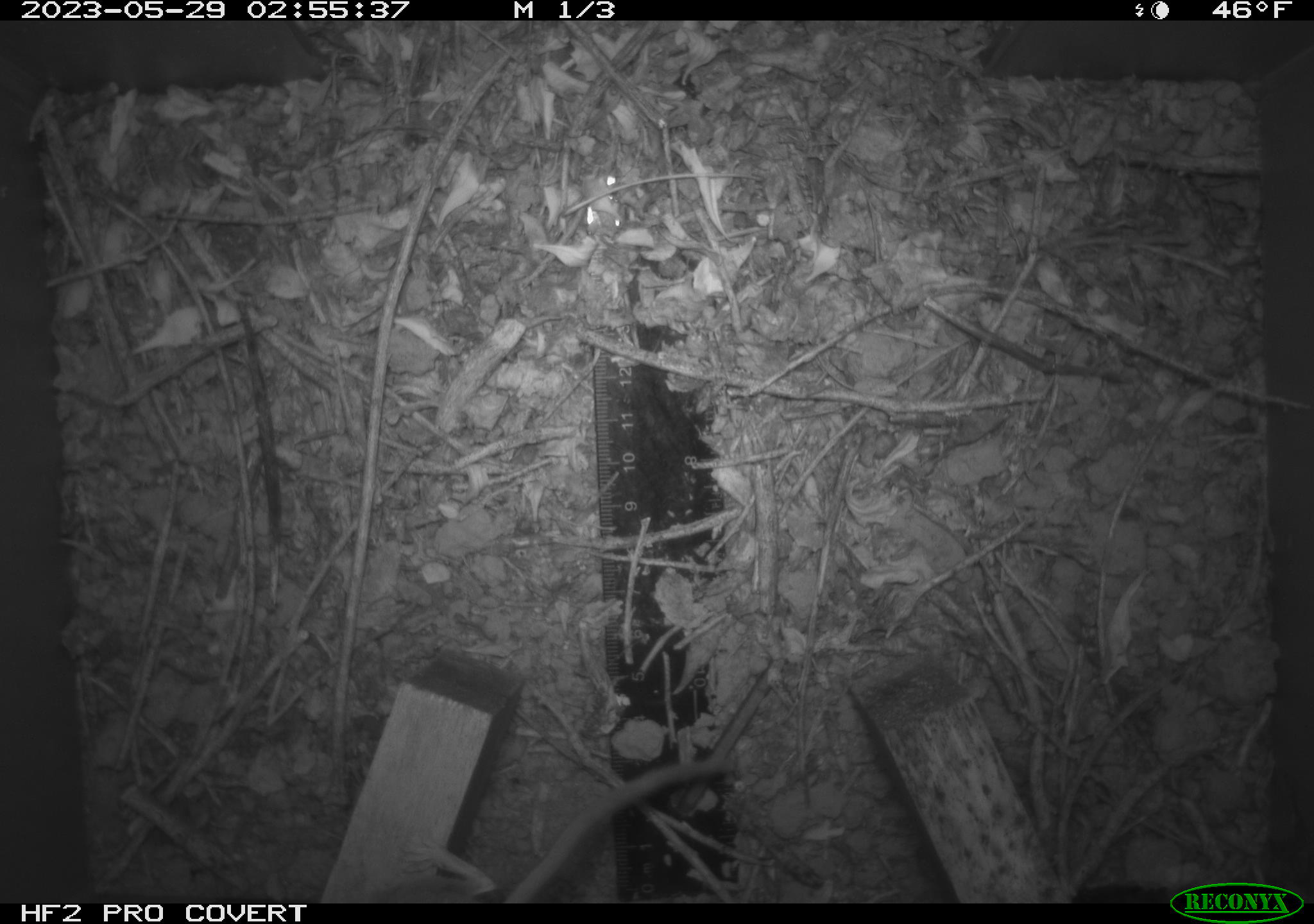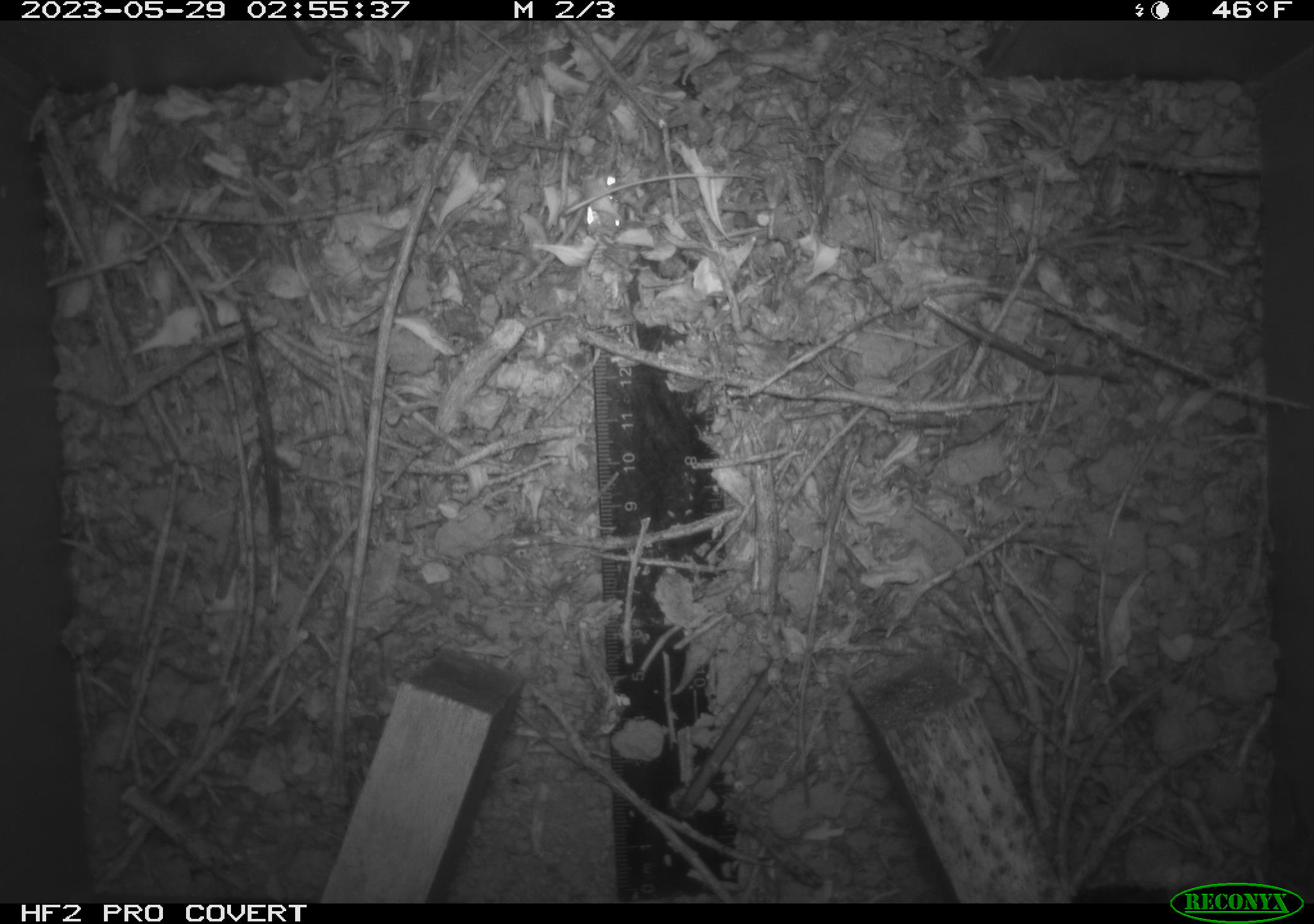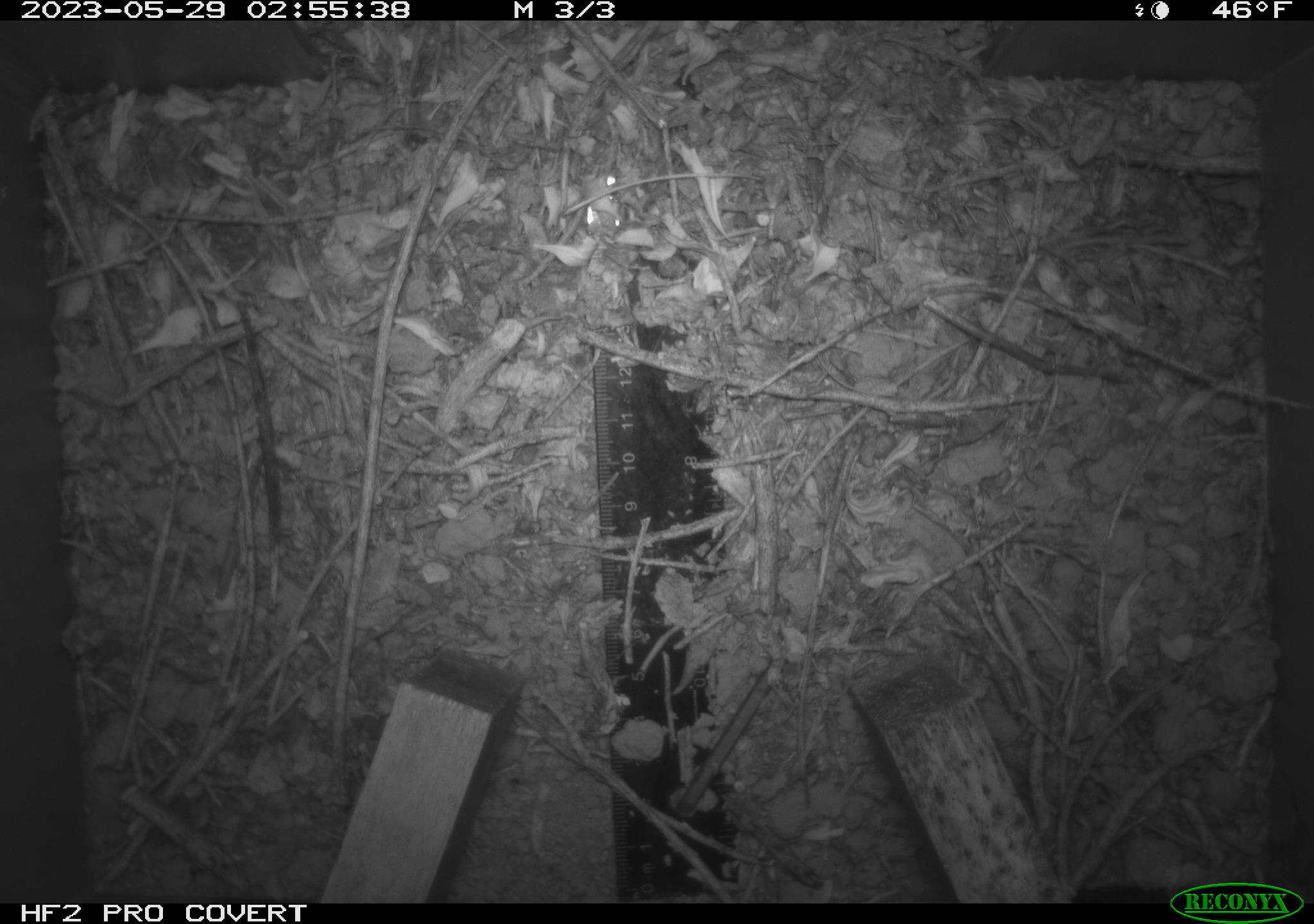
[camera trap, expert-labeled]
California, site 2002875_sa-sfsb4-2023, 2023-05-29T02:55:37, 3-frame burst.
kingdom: Animalia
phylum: Chordata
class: Mammalia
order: Rodentia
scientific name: Rodentia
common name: mouse species